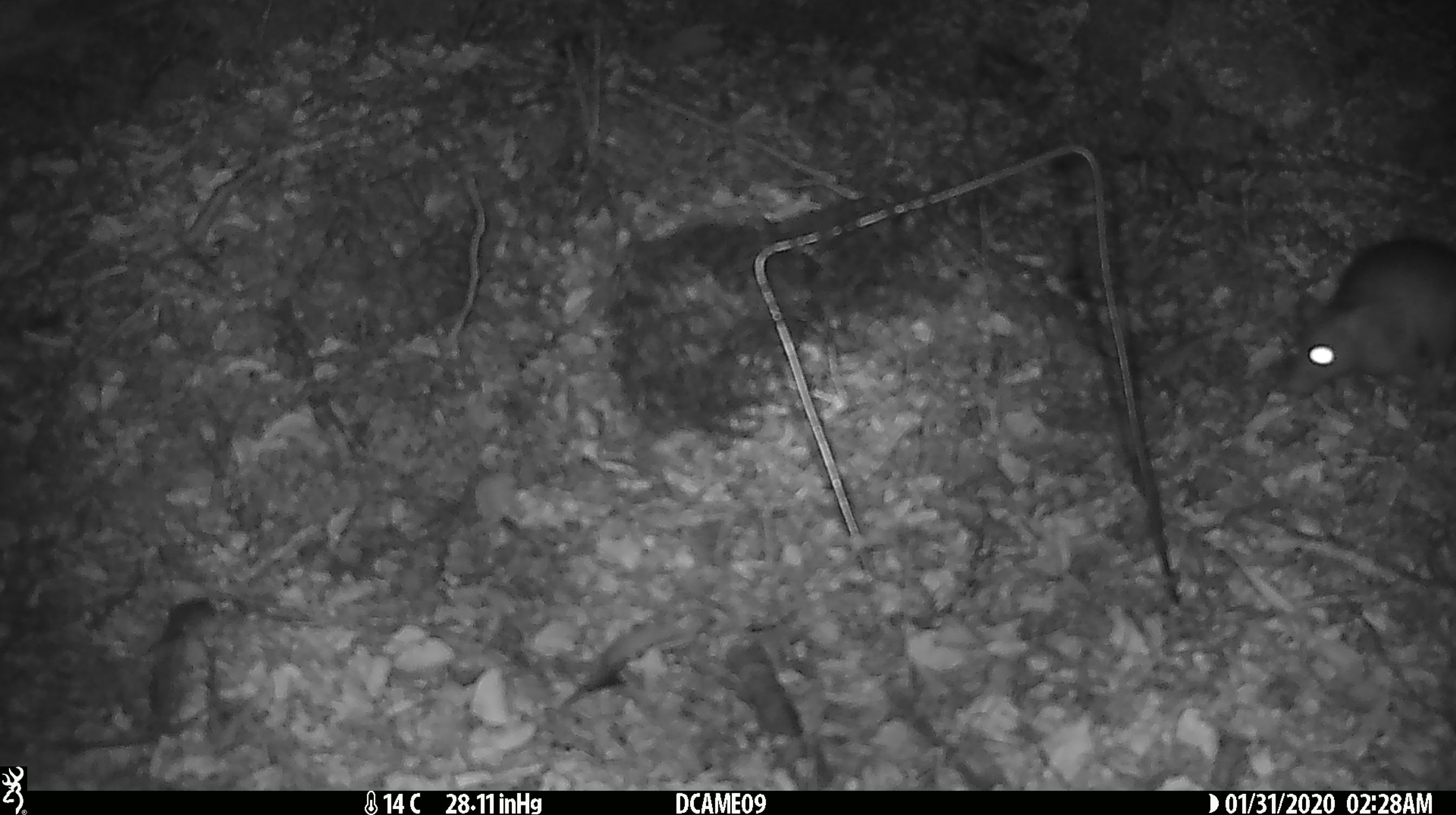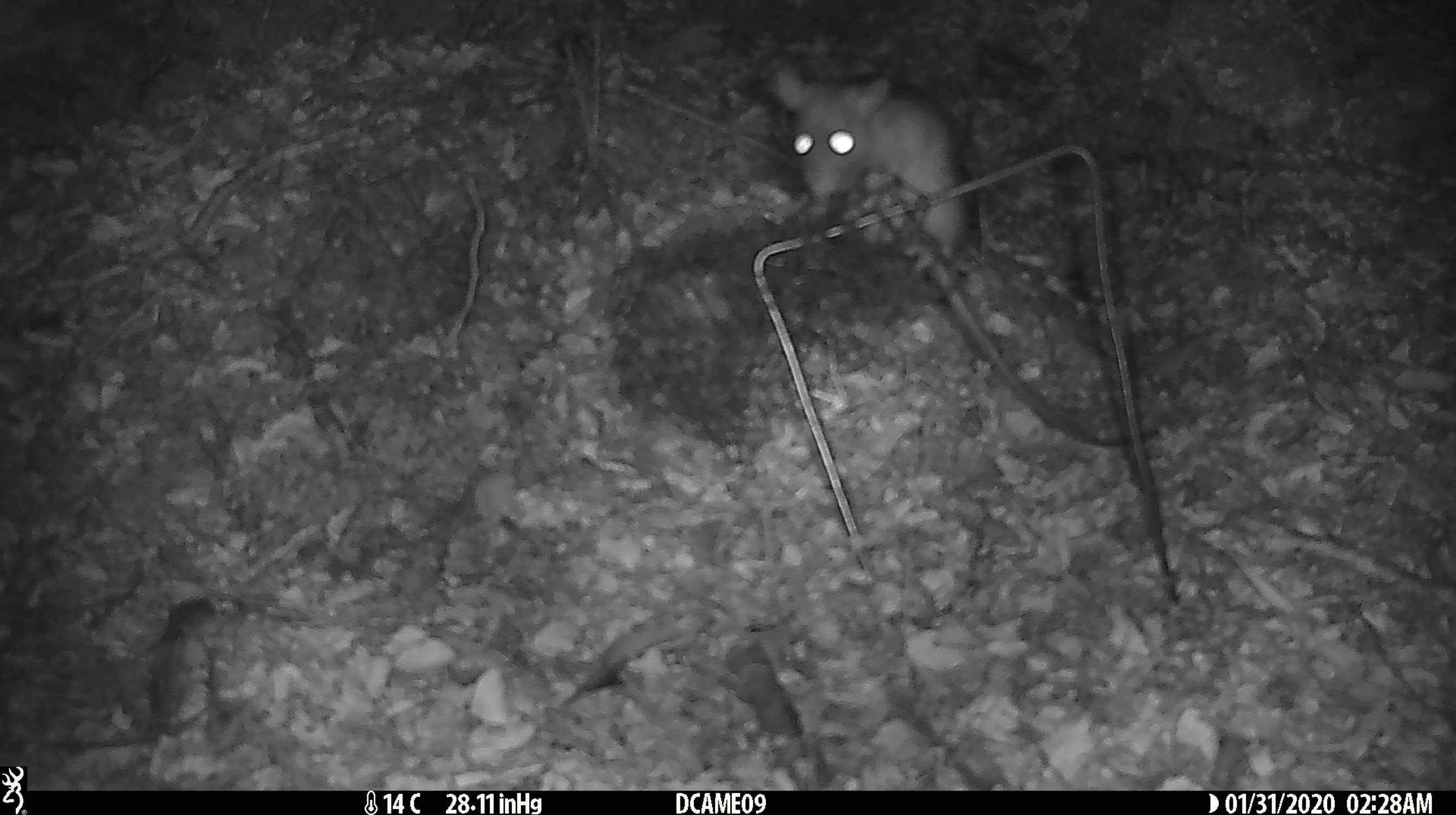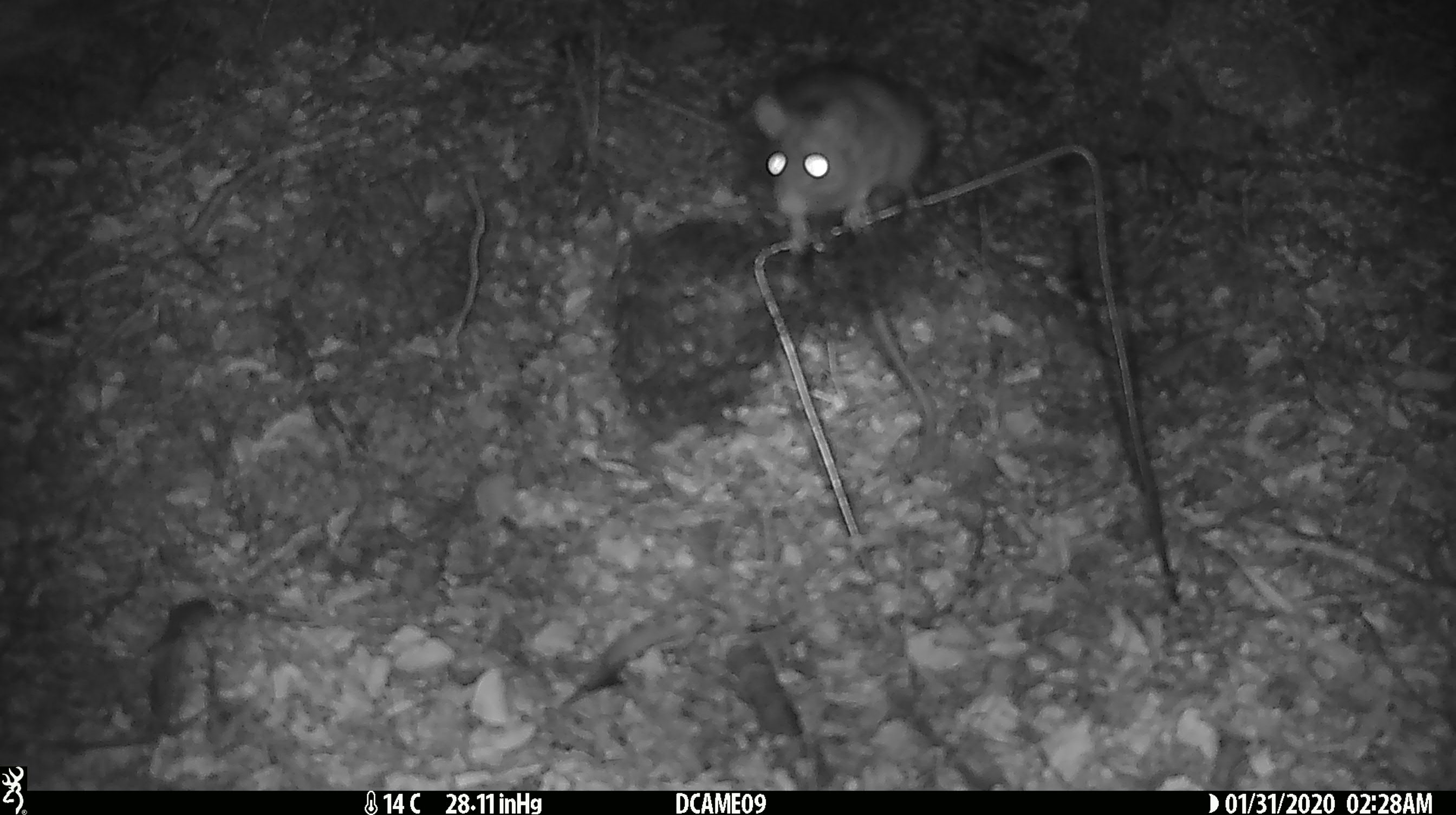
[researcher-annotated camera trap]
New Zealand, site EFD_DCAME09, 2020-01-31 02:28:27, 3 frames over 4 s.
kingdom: Animalia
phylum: Chordata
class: Mammalia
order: Rodentia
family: Muridae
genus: Rattus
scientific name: Rattus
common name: rat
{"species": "rat (Rattus)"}